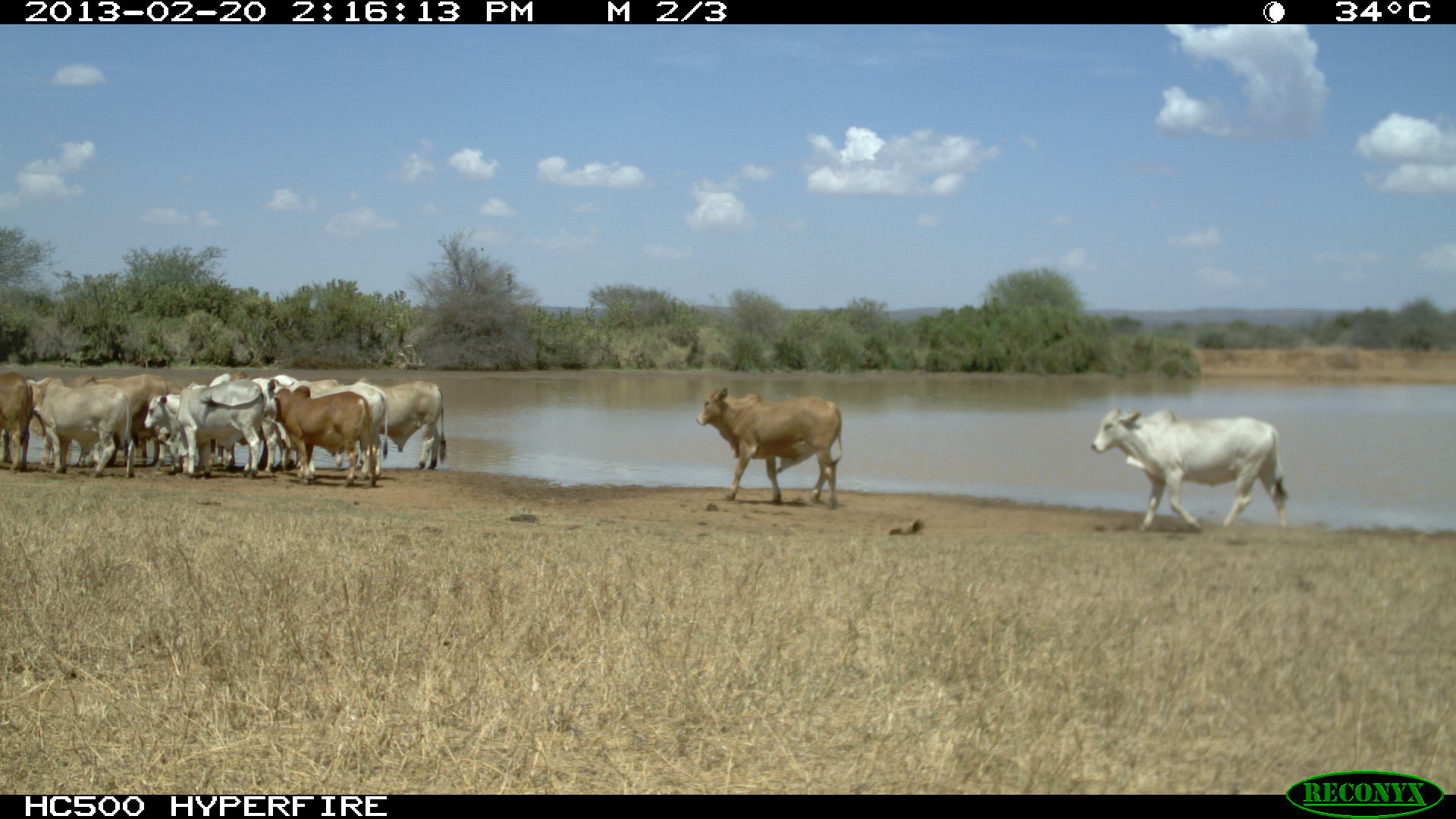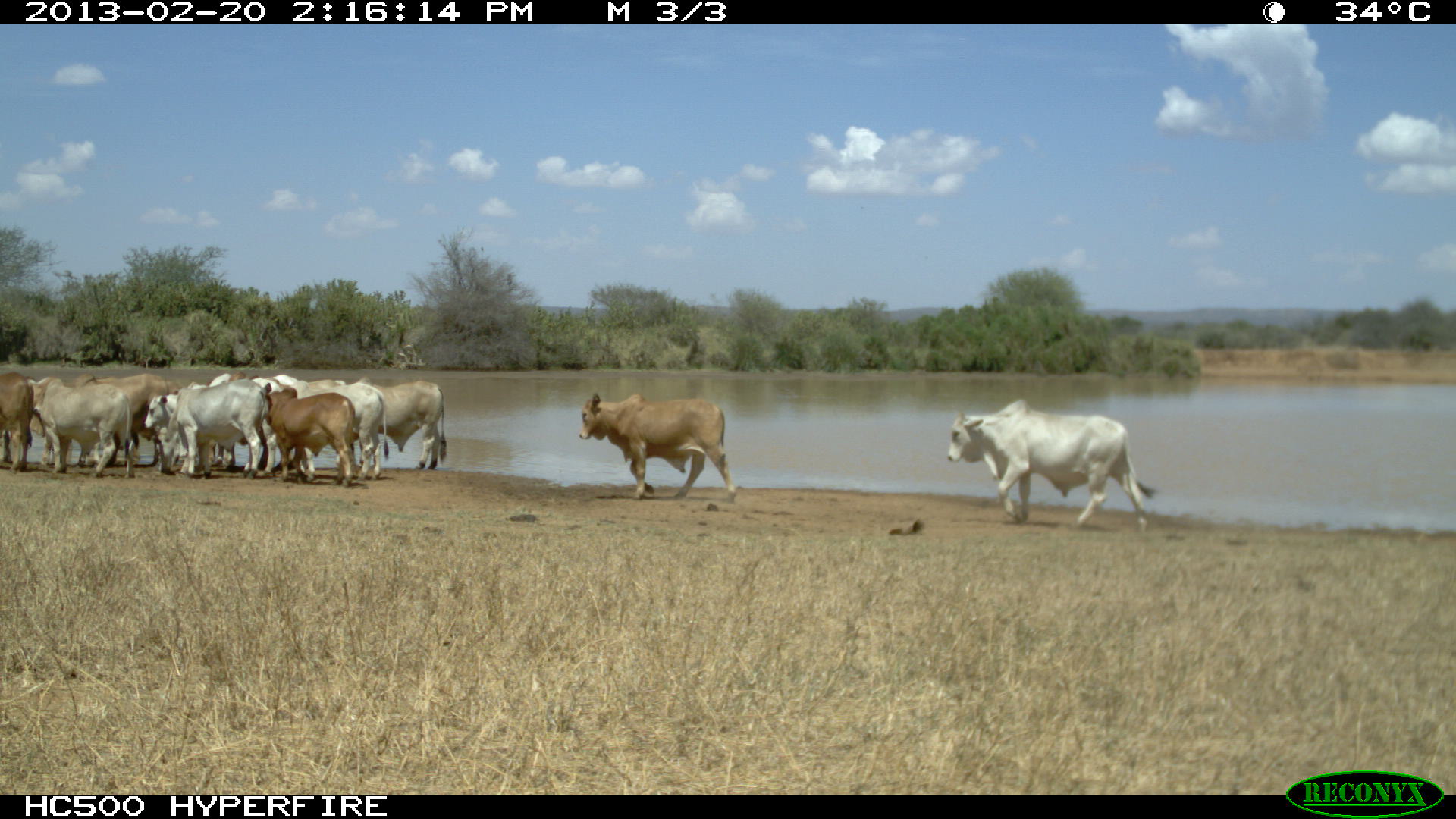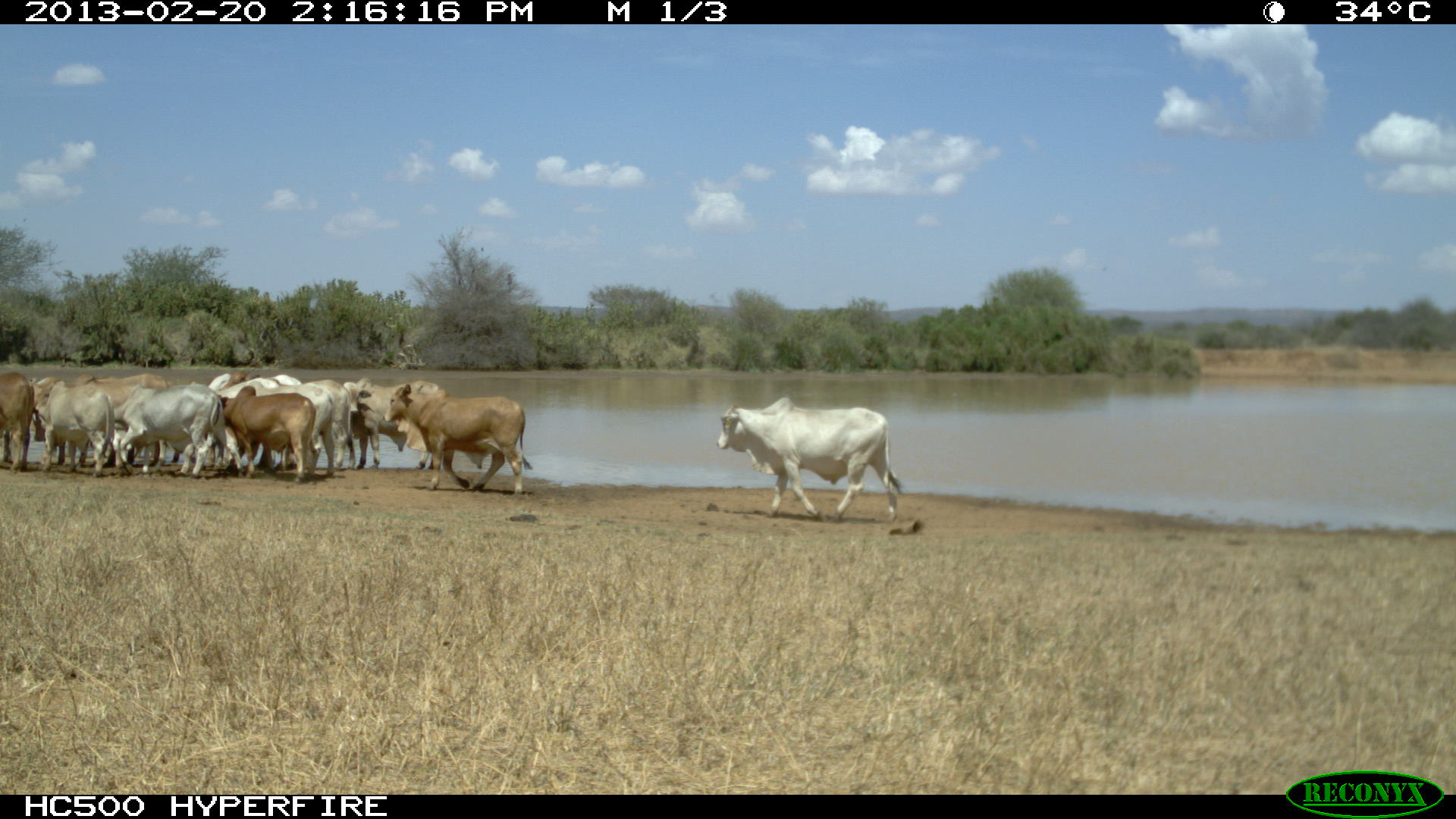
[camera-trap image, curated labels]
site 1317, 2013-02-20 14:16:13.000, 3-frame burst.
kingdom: Animalia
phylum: Chordata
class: Mammalia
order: Artiodactyla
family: Bovidae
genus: Bos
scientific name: Bos taurus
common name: domestic cattle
Bos taurus (domestic cattle), count 11.